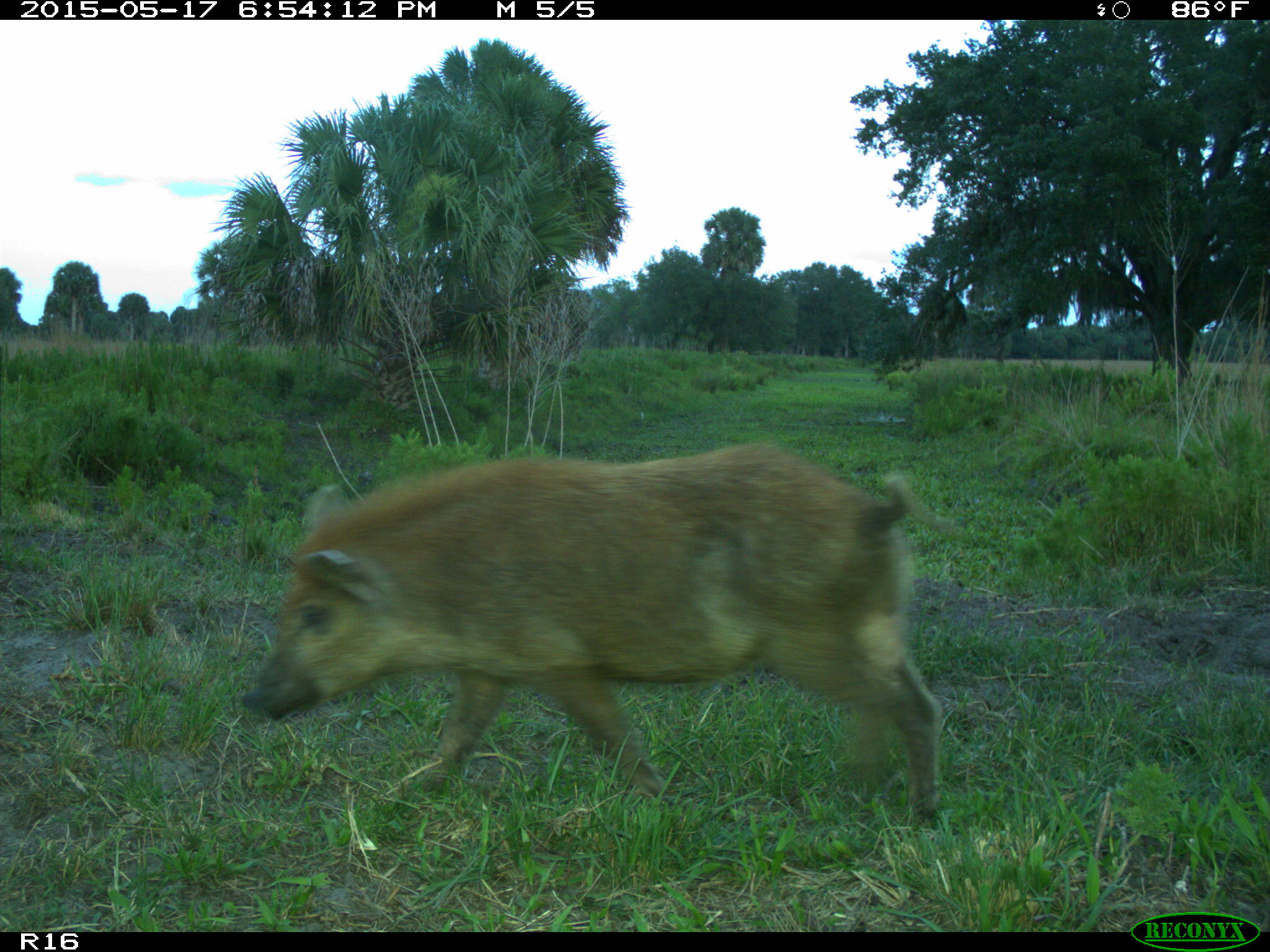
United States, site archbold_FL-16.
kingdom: Animalia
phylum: Chordata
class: Mammalia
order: Artiodactyla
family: Suidae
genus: Sus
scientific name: Sus scrofa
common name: wild boar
Sus scrofa (wild boar).